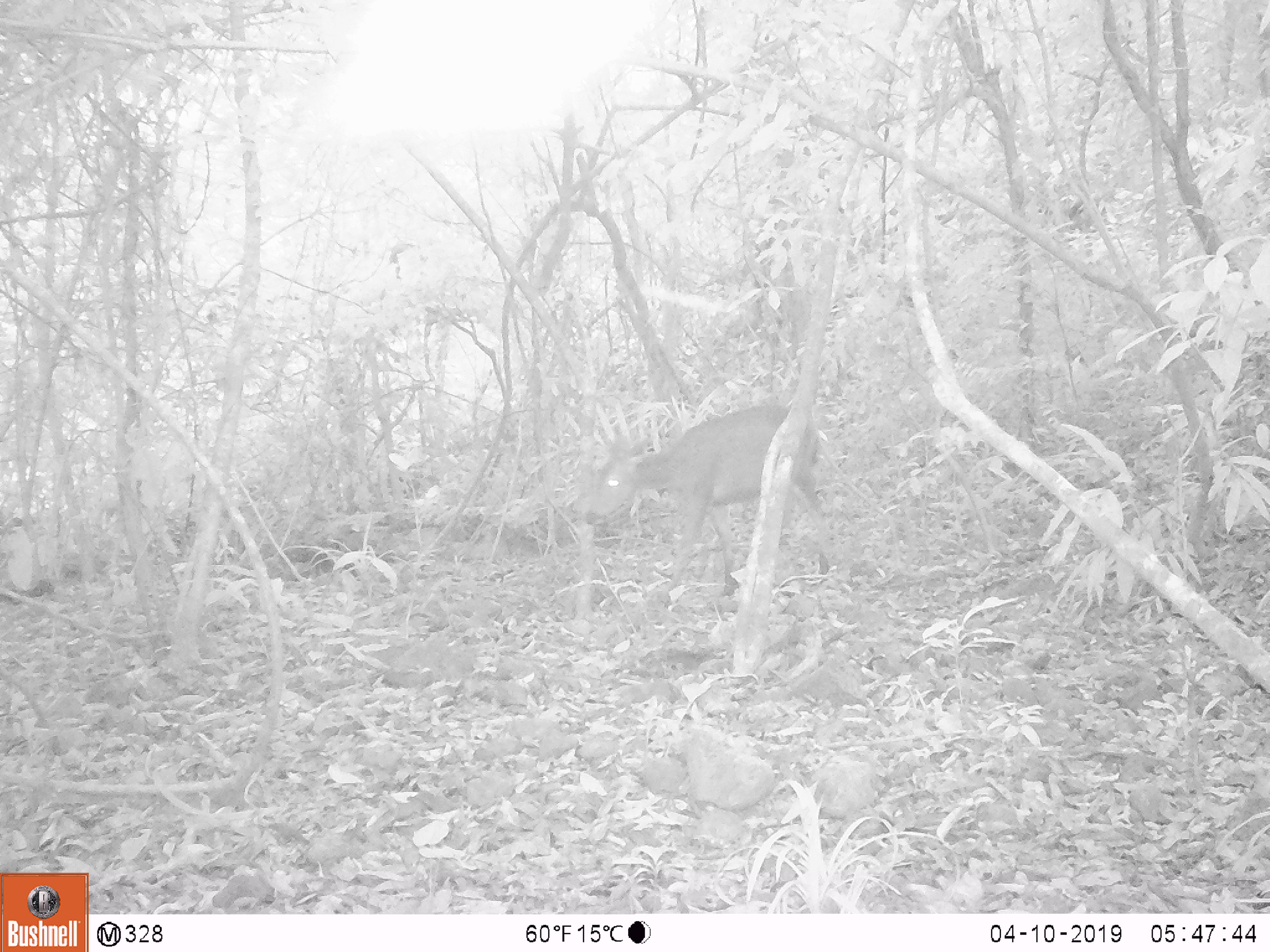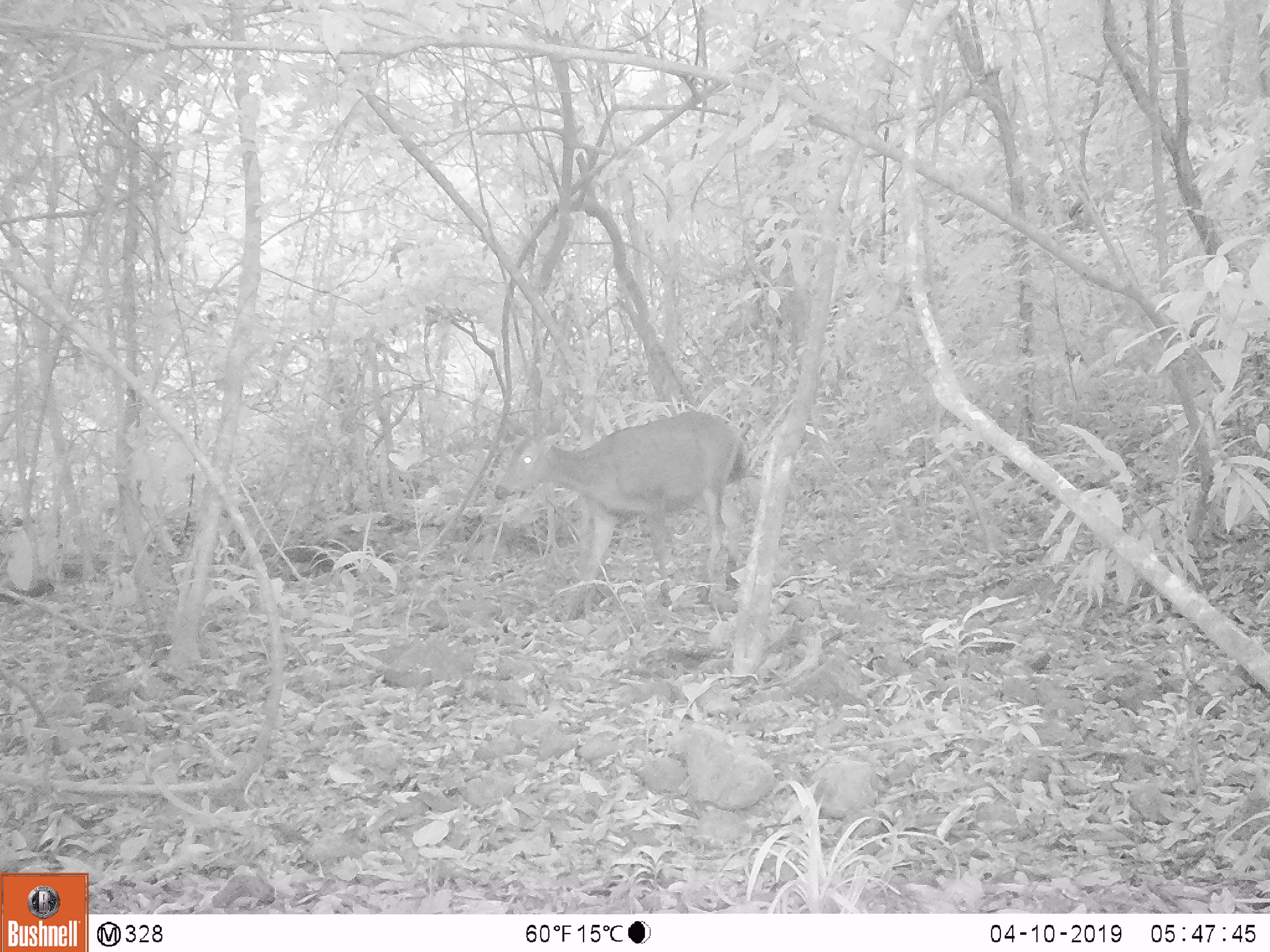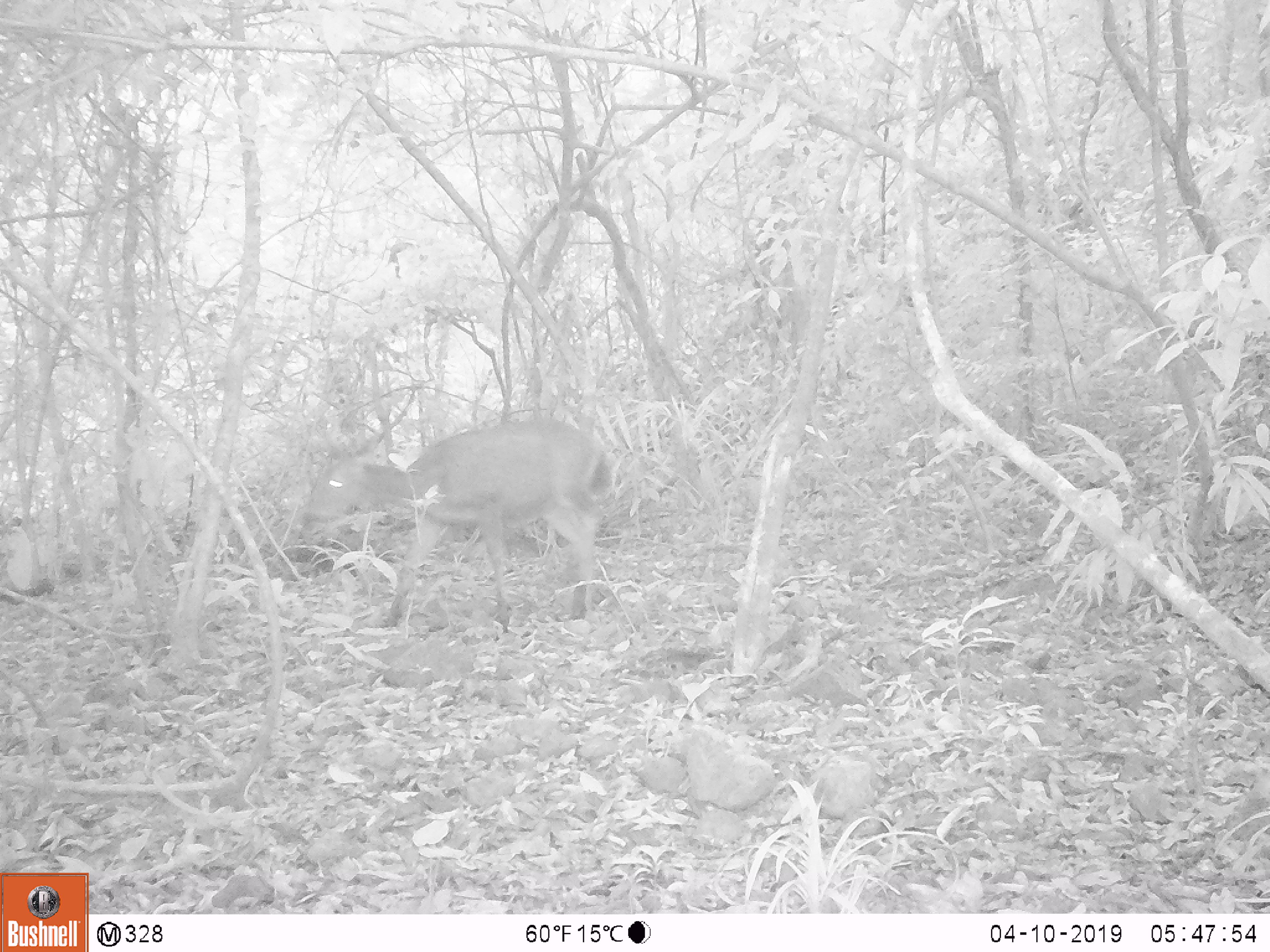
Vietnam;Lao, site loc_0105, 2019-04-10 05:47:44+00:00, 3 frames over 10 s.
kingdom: Animalia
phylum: Chordata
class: Mammalia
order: Artiodactyla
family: Cervidae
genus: Rusa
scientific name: Rusa unicolor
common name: sambar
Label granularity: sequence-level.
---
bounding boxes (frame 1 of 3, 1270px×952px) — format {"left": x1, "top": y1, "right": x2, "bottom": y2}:
sambar: {"left": 584, "top": 403, "right": 829, "bottom": 595}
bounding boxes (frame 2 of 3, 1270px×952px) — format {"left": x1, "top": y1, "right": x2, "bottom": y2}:
sambar: {"left": 493, "top": 411, "right": 749, "bottom": 620}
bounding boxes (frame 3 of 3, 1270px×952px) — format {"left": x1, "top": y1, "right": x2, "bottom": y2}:
sambar: {"left": 298, "top": 416, "right": 612, "bottom": 640}